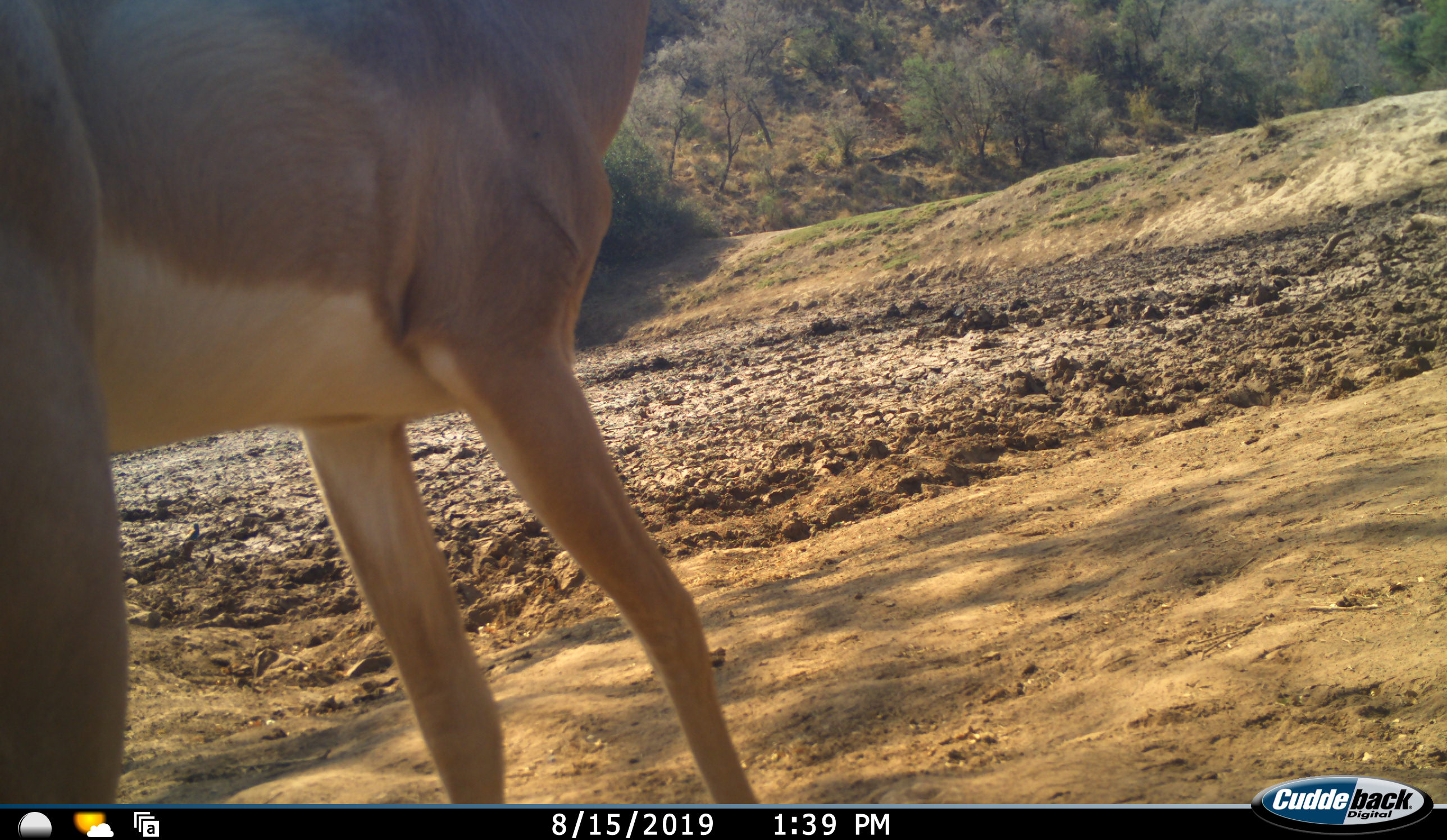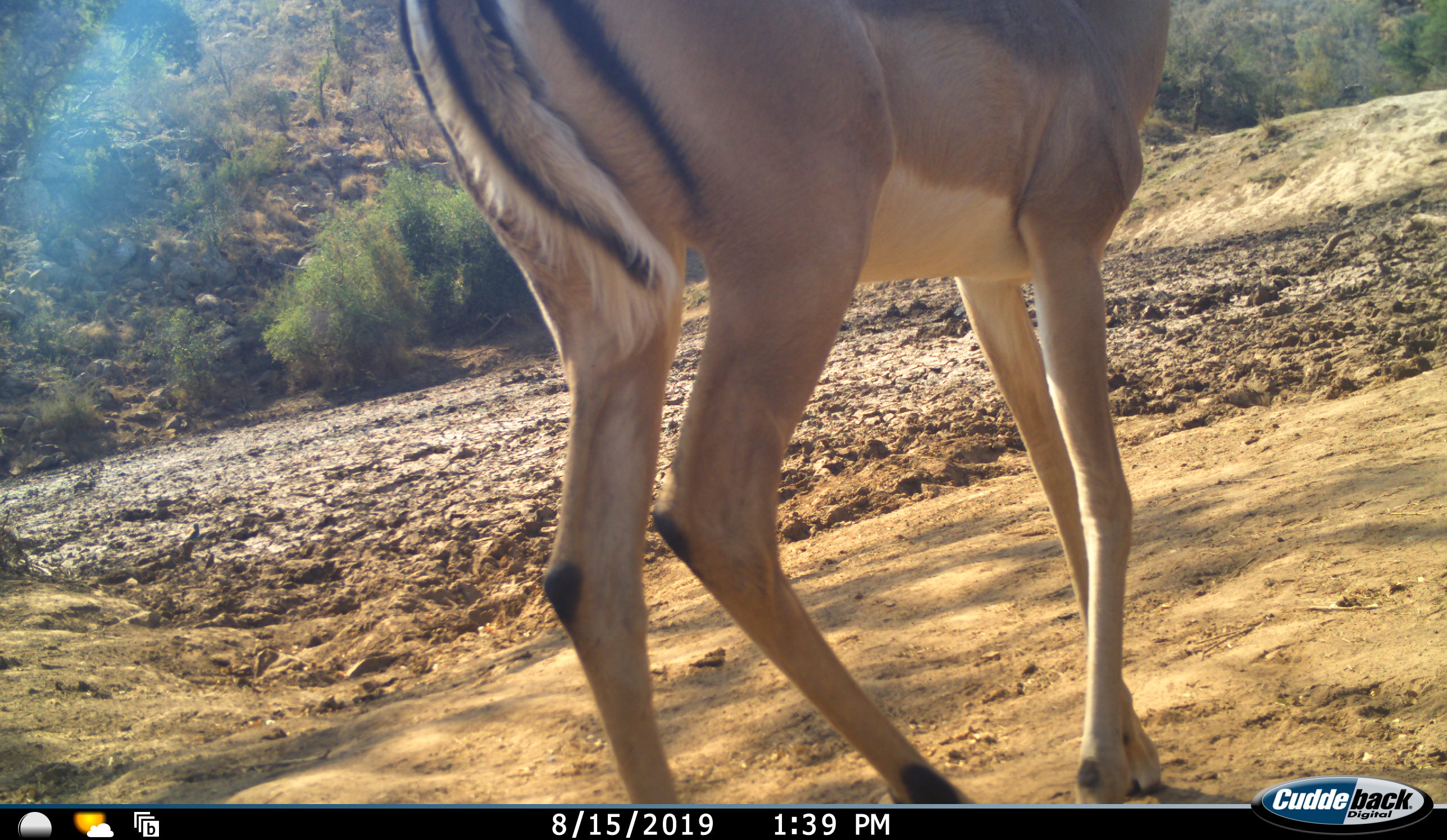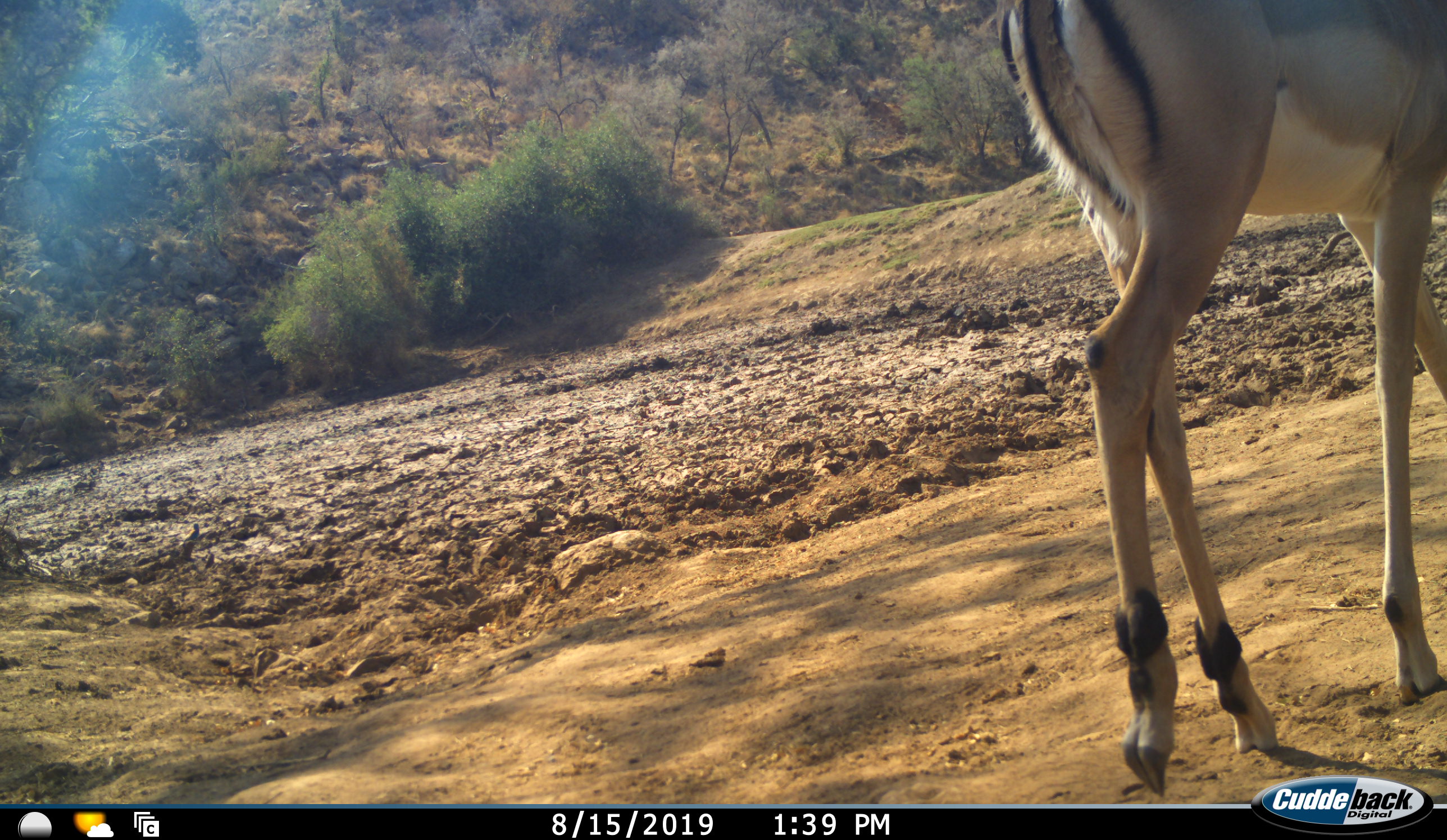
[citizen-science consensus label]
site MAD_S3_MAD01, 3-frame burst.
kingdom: Animalia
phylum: Chordata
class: Mammalia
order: Artiodactyla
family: Bovidae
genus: Aepyceros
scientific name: Aepyceros melampus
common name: impala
Impala (Aepyceros melampus), count 1. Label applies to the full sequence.